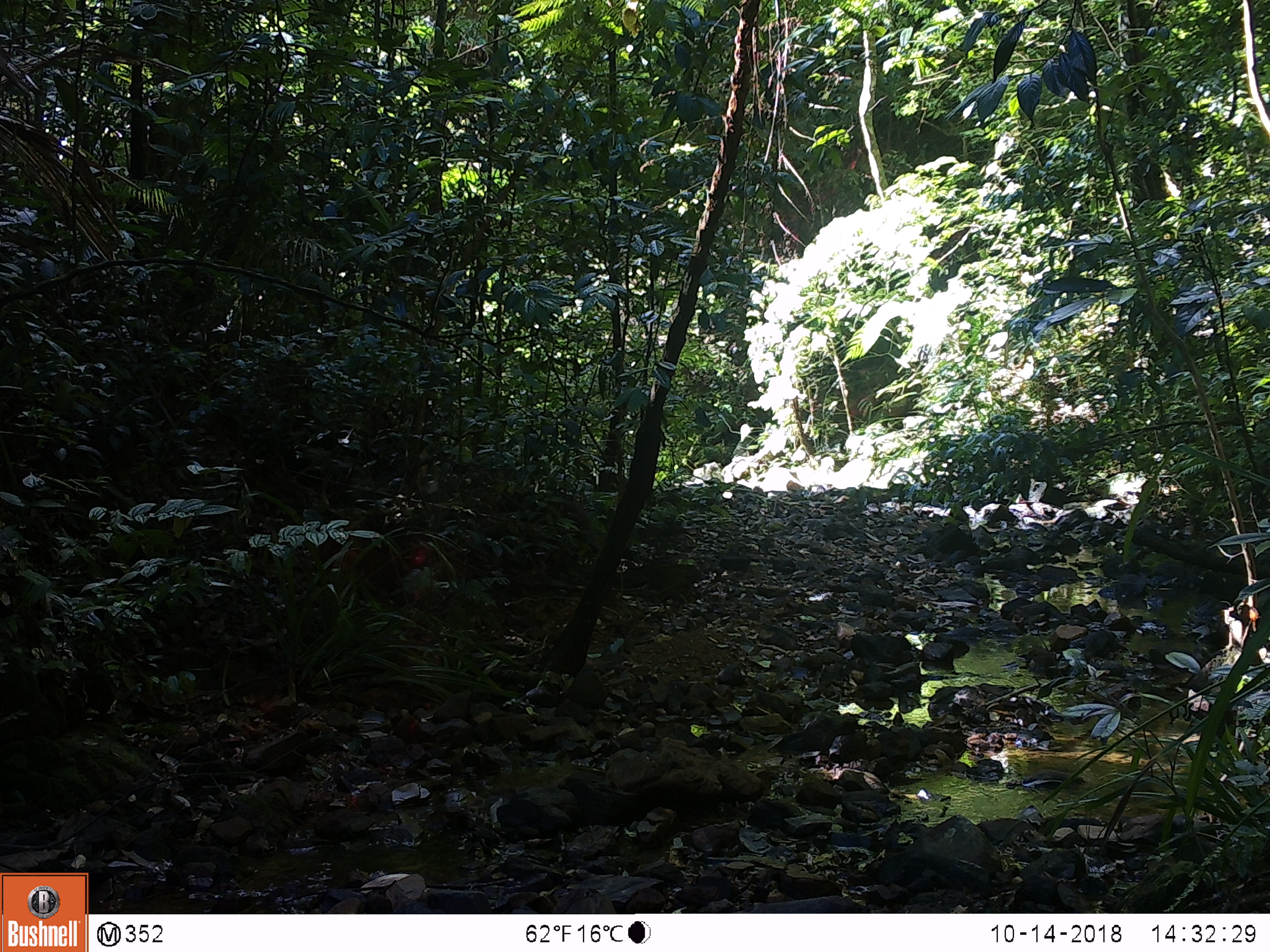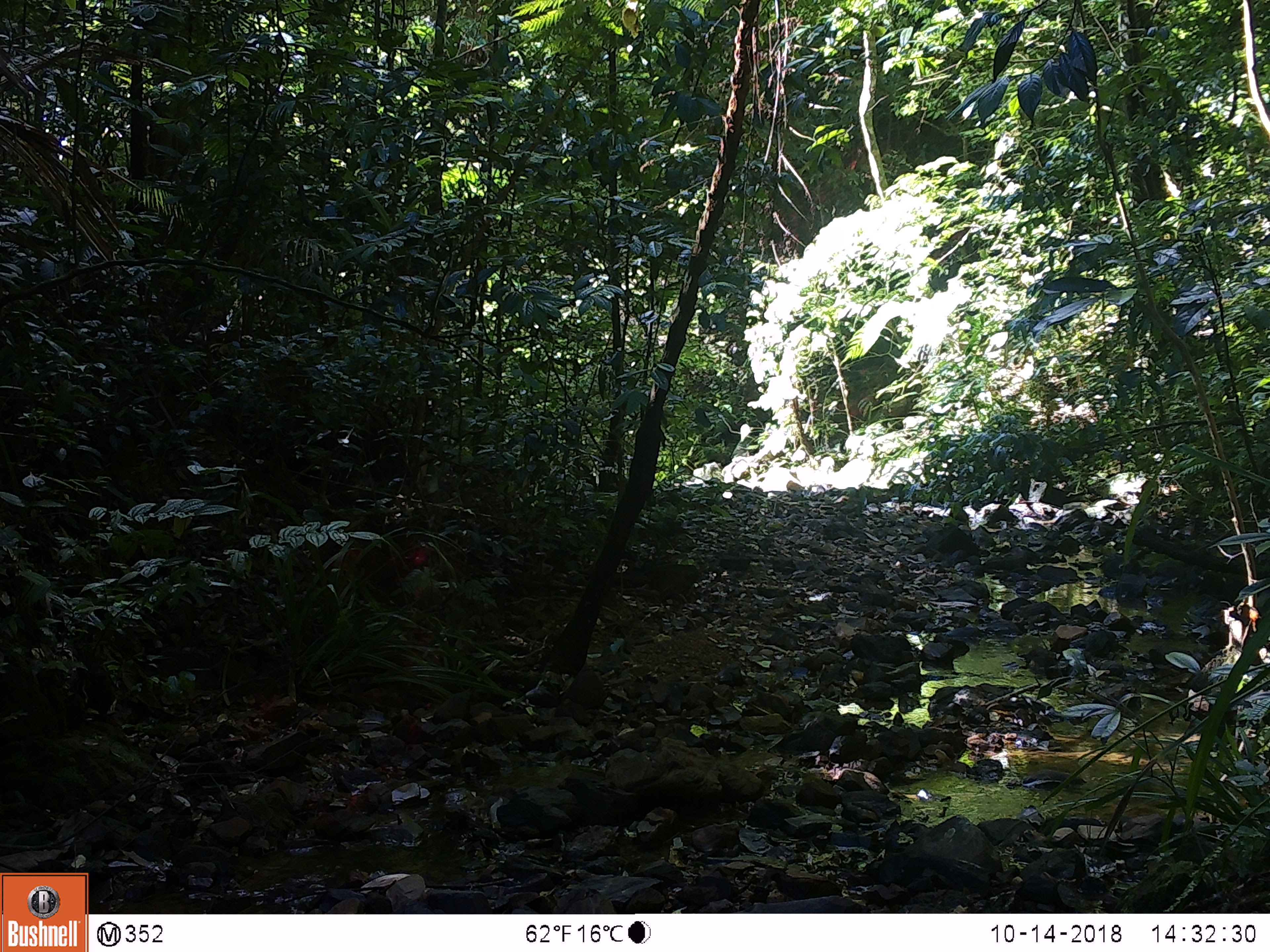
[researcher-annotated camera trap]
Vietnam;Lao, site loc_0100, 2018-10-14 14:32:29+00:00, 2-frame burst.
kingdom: Animalia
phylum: Chordata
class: Mammalia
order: Primates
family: Cercopithecidae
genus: Macaca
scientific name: Macaca arctoides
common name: stump-tailed macaque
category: stump tailed macaque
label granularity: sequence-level